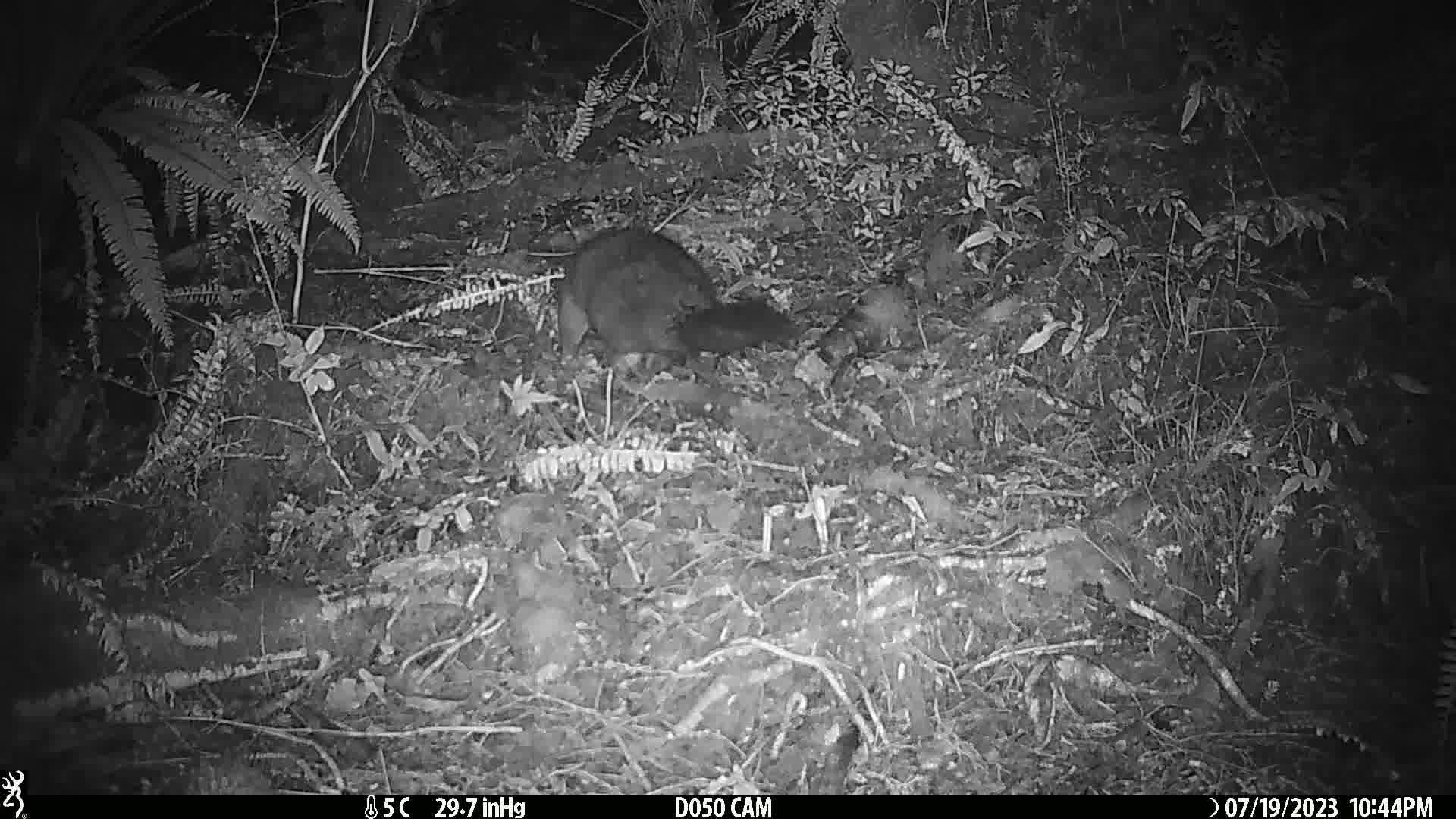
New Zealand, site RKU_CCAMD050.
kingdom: Animalia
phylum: Chordata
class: Mammalia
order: Diprotodontia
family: Phalangeridae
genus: Trichosurus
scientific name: Trichosurus vulpecula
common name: common brushtail possum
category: possum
Possum (common brushtail possum) (Trichosurus vulpecula).